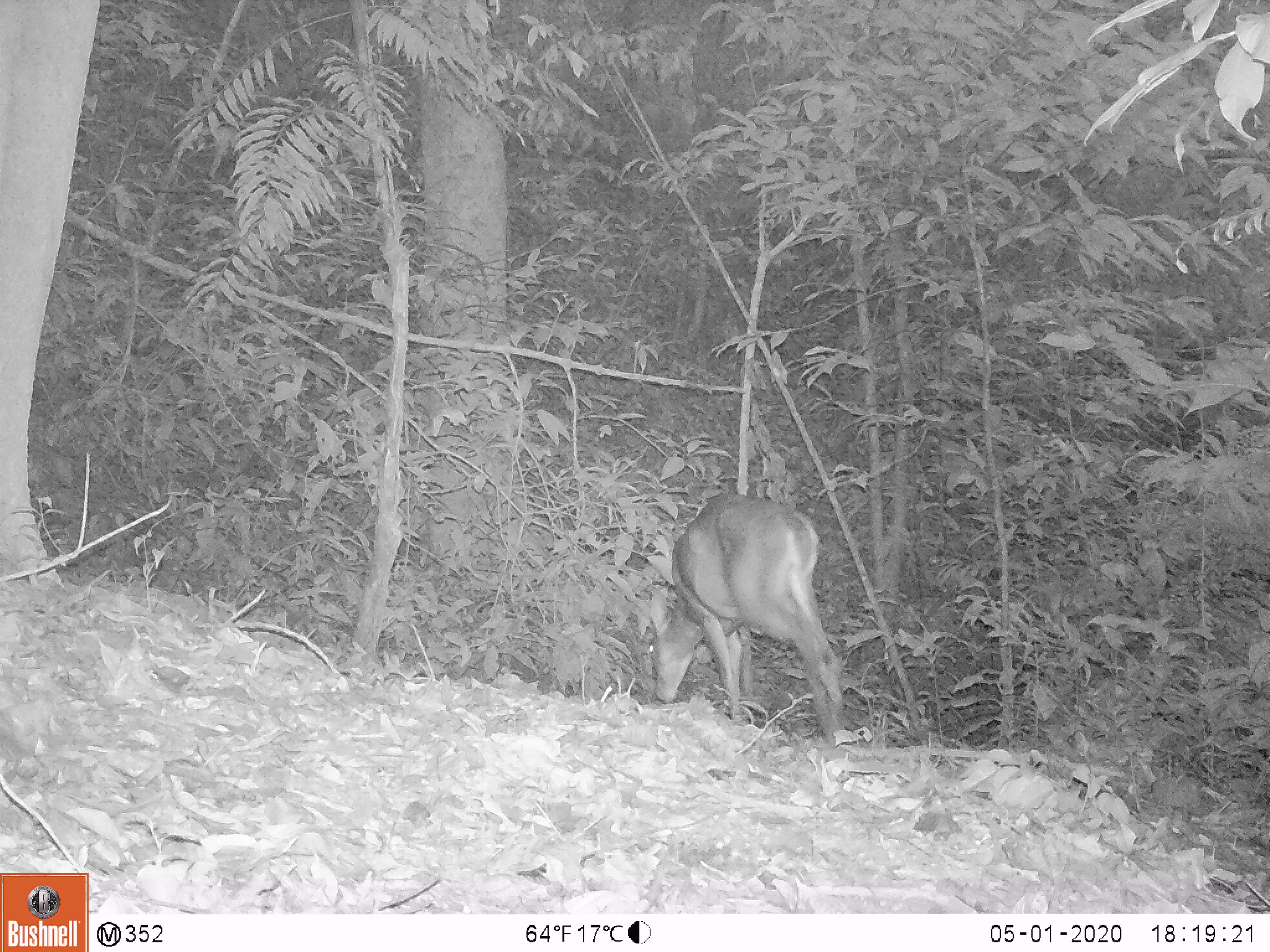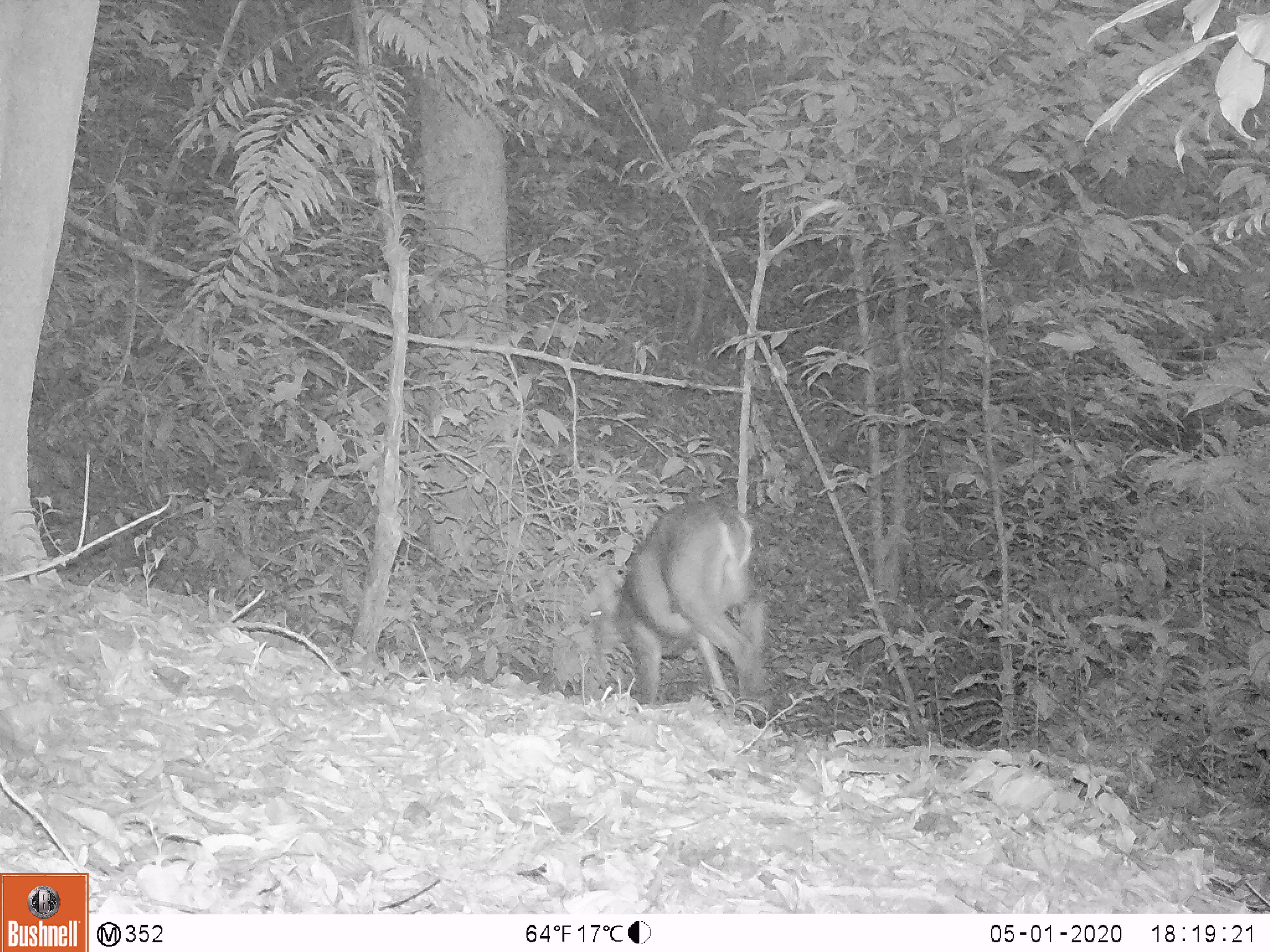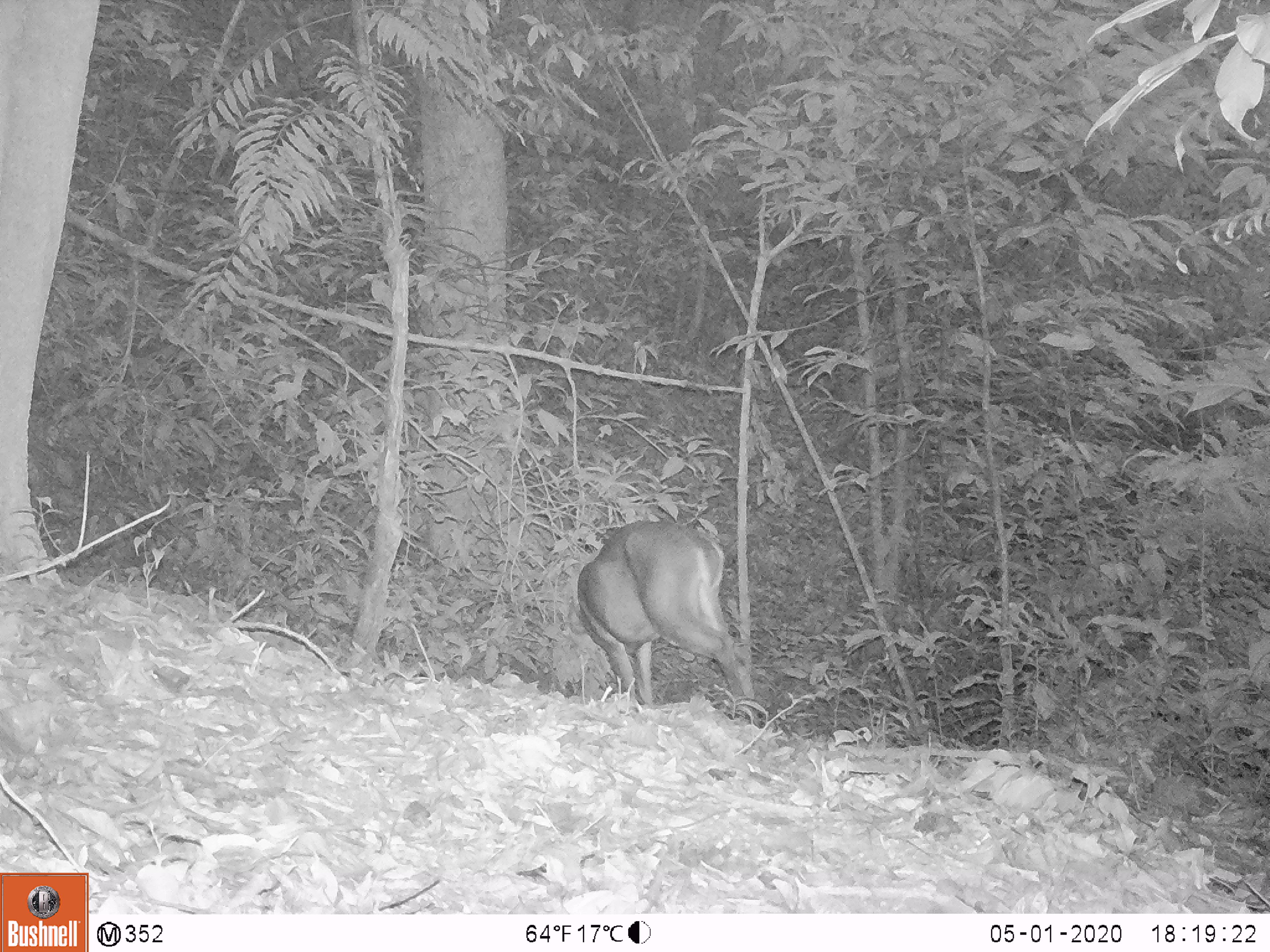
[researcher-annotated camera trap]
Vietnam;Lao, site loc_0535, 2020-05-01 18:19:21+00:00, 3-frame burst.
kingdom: Animalia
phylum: Chordata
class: Mammalia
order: Artiodactyla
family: Cervidae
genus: Muntiacus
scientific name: Muntiacus vuquangensis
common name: large-antlered muntjac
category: large antlered muntjac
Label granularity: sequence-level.